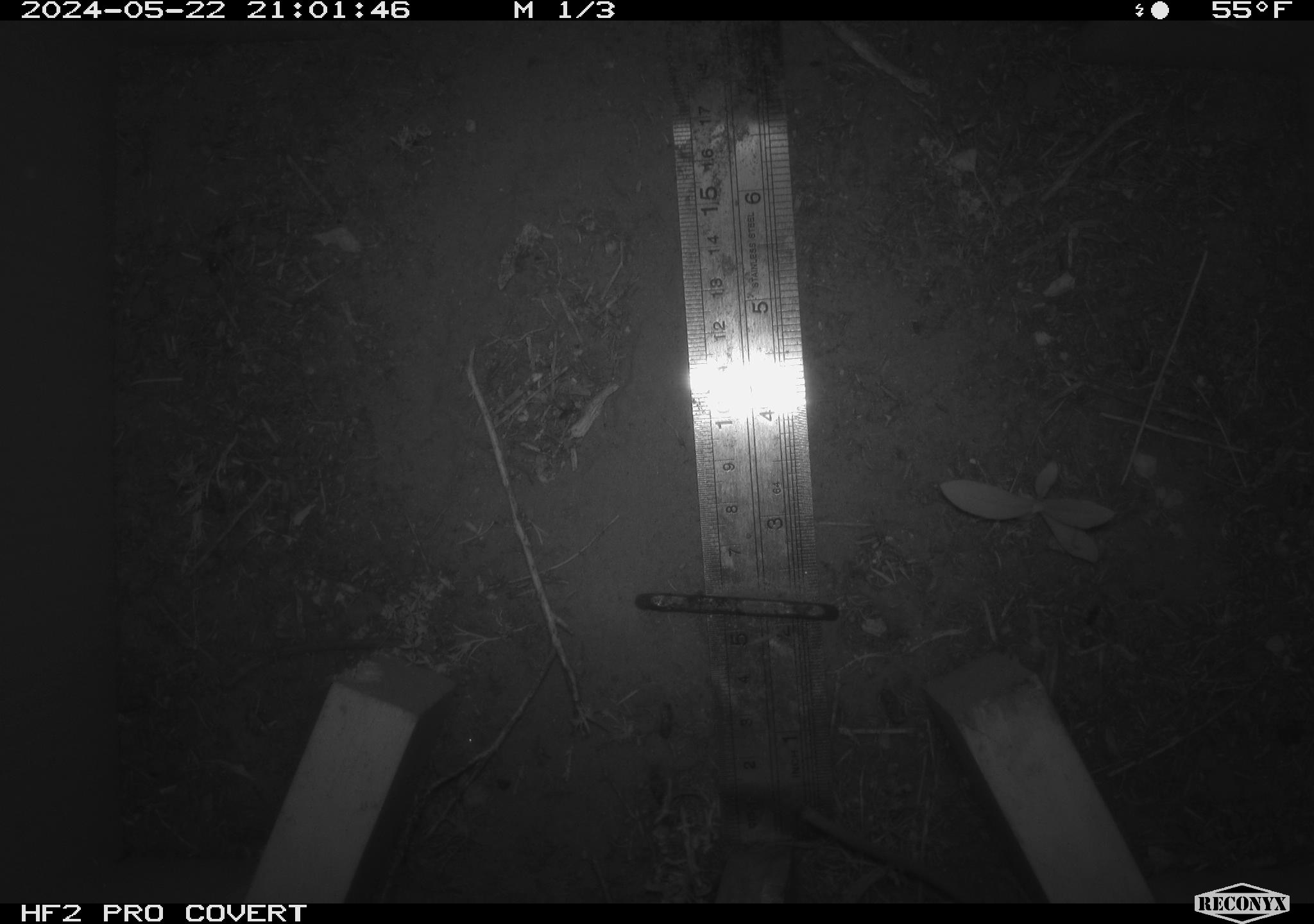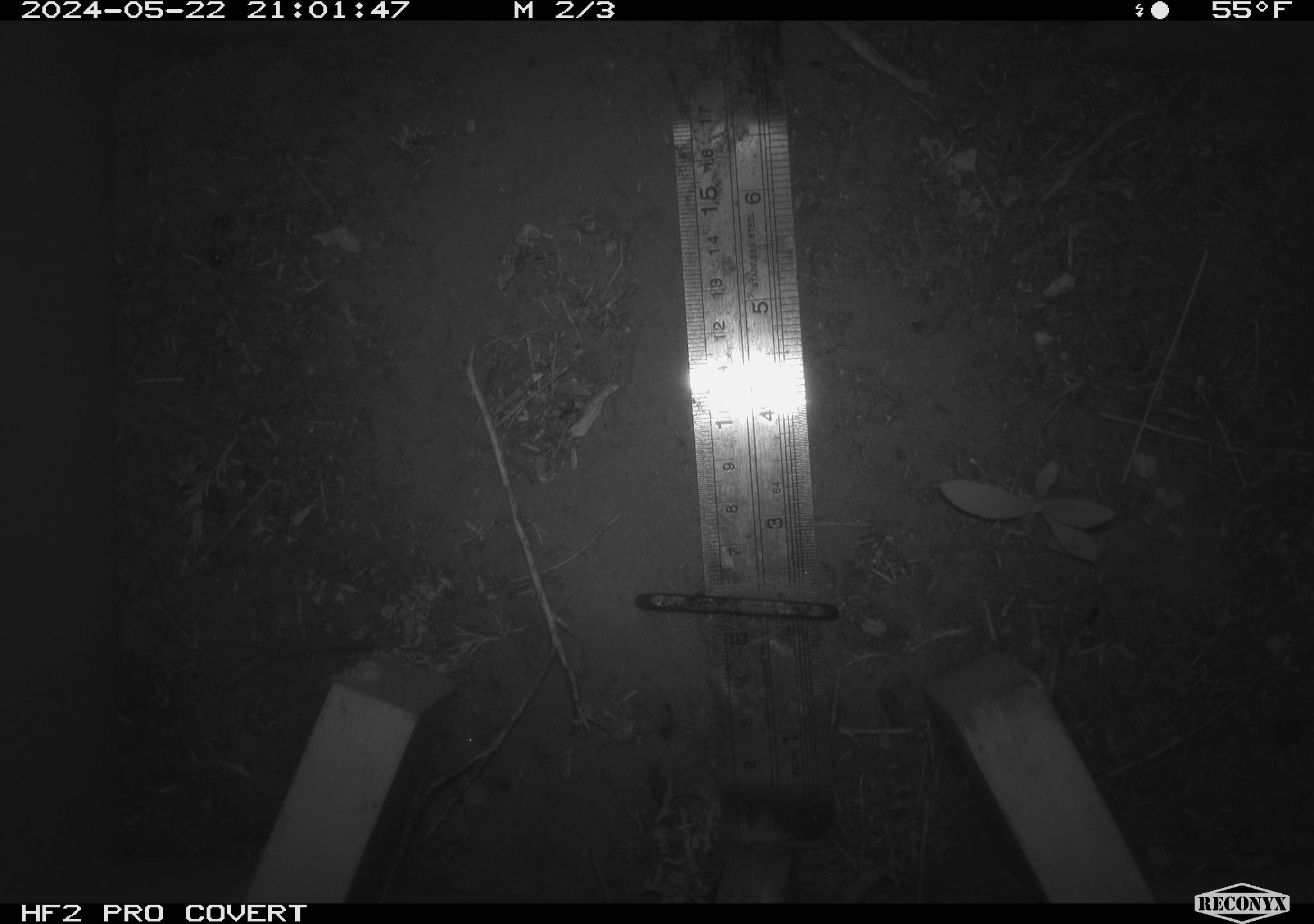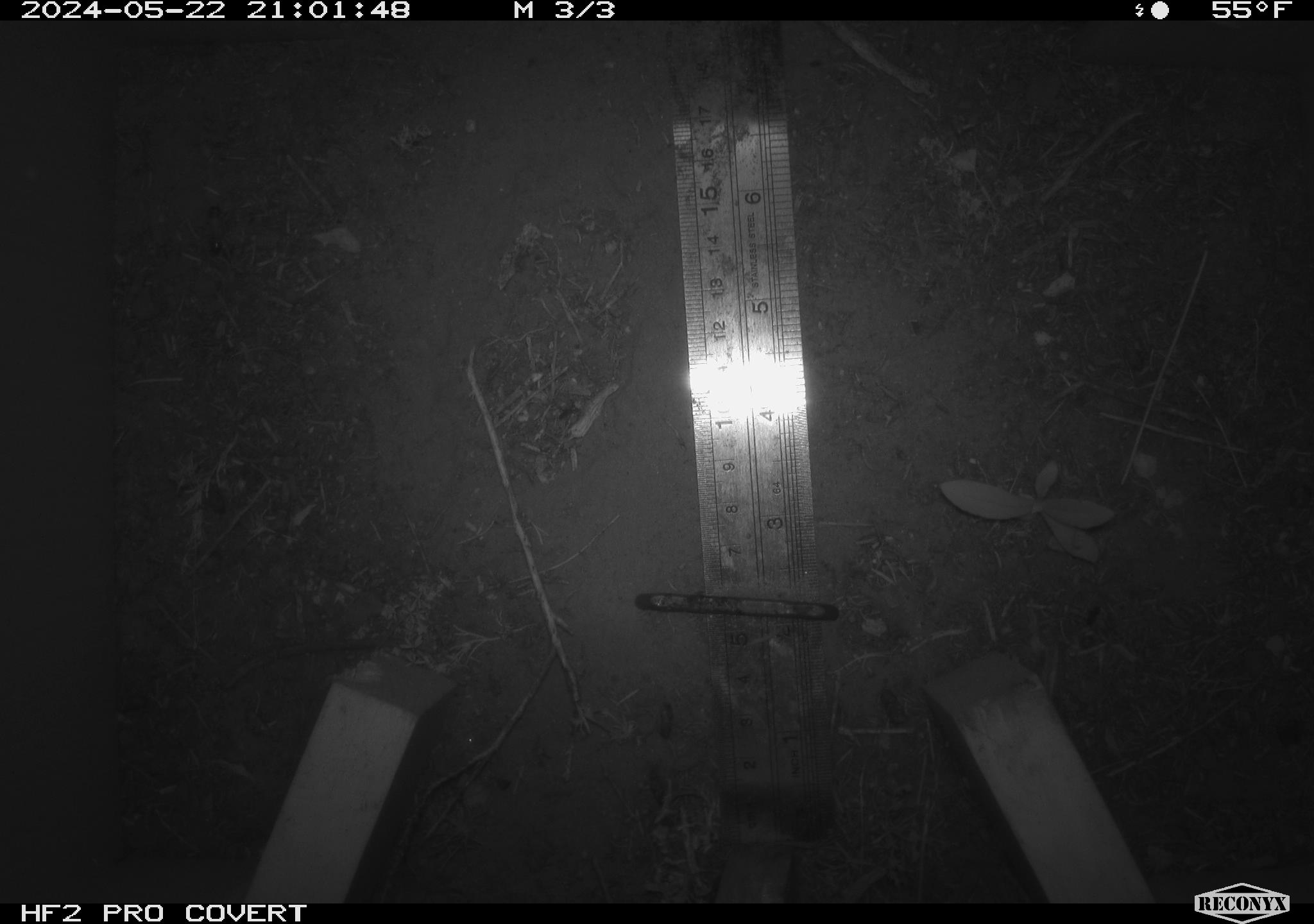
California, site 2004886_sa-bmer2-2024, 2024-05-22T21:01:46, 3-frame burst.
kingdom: Animalia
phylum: Chordata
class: Mammalia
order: Rodentia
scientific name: Rodentia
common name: mouse species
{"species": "mouse species (Rodentia)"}